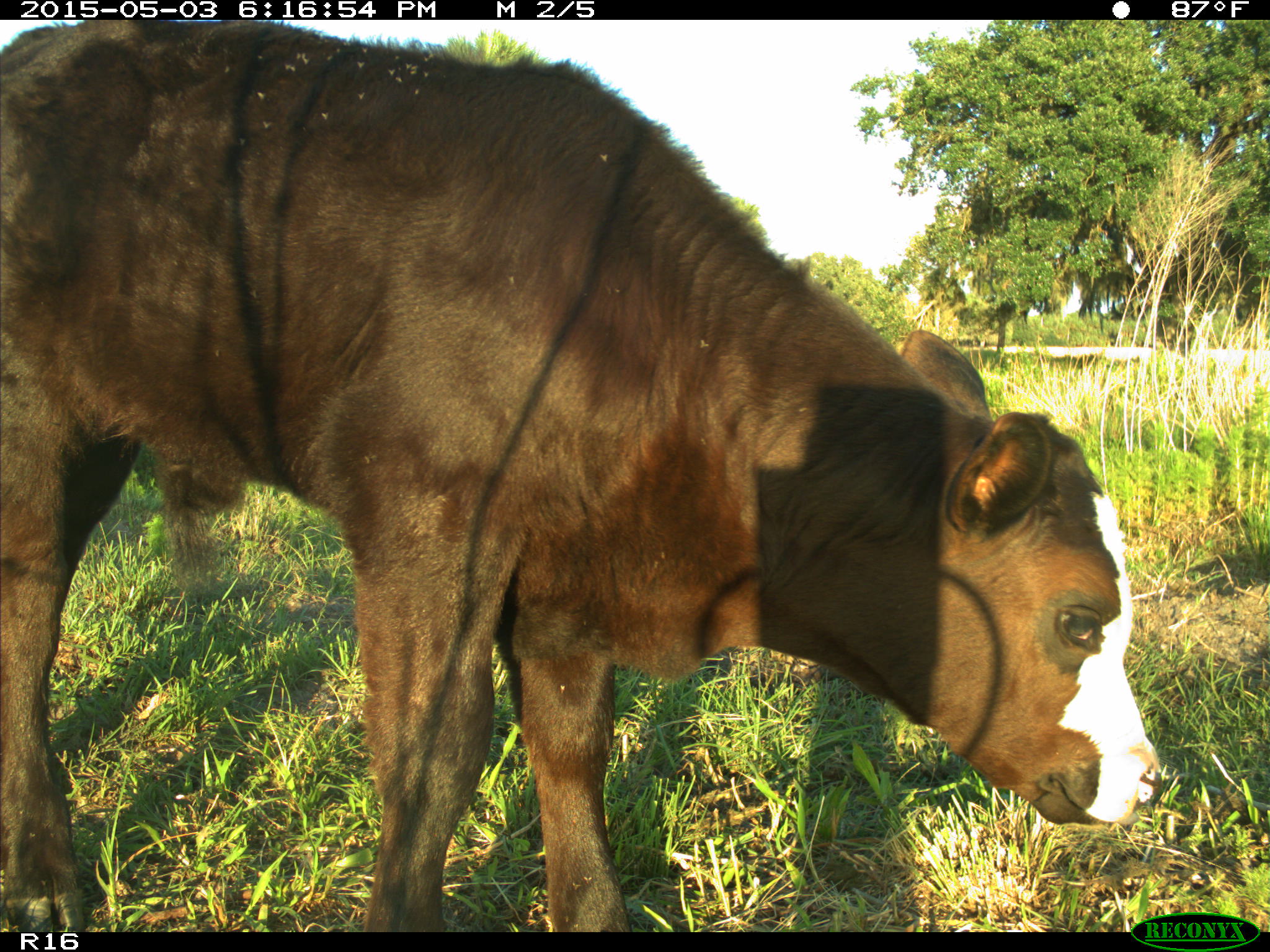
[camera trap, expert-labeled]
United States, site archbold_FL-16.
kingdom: Animalia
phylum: Chordata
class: Mammalia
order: Artiodactyla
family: Bovidae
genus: Bos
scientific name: Bos taurus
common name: domestic cow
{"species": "Bos taurus (domestic cow)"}